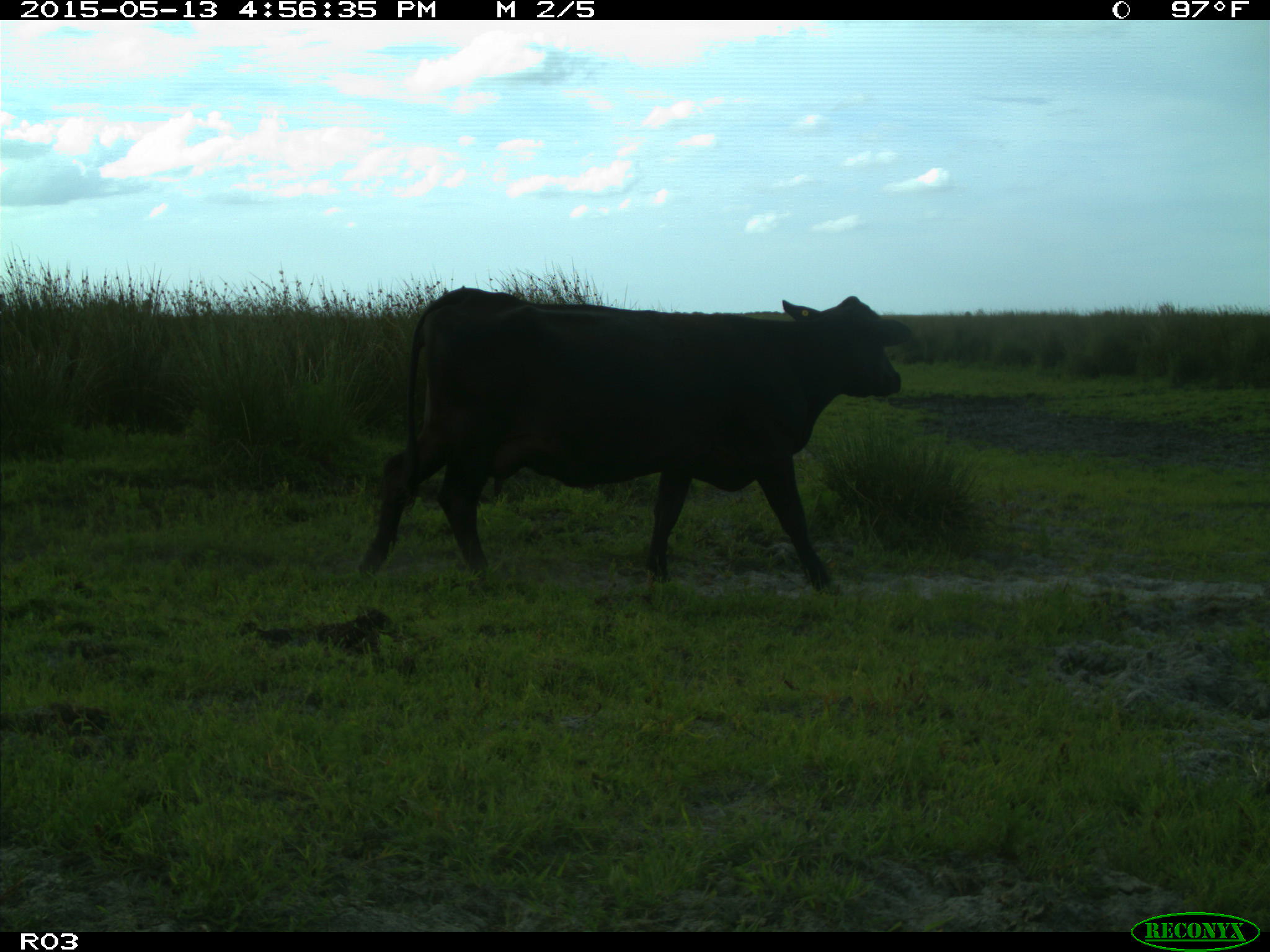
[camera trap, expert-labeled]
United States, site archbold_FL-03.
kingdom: Animalia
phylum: Chordata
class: Mammalia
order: Artiodactyla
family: Bovidae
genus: Bos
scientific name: Bos taurus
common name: domestic cow